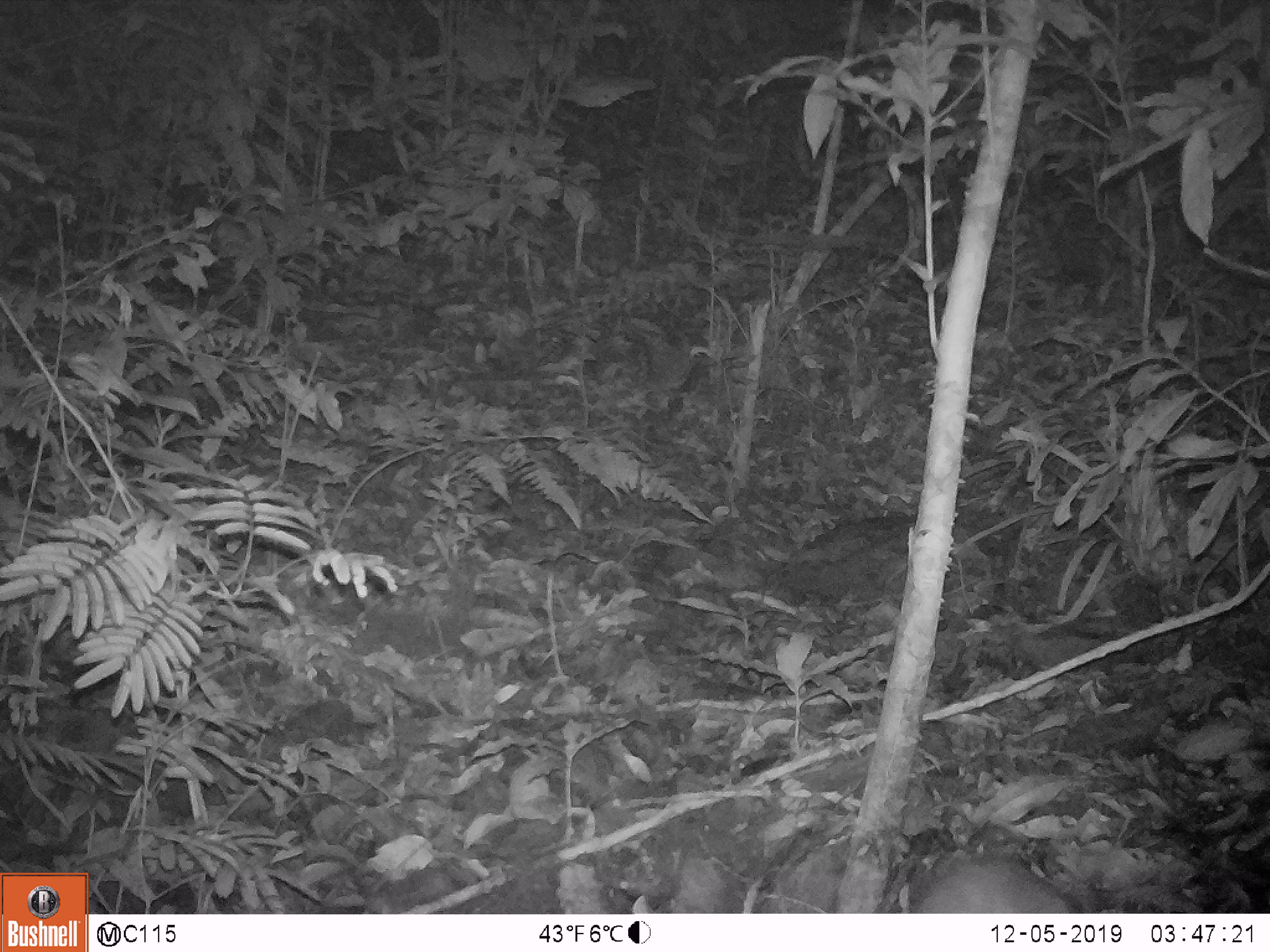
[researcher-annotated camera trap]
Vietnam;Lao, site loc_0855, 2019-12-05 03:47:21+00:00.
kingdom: Animalia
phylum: Chordata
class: Mammalia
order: Rodentia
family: Muridae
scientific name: Muridae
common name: old-world mice and rats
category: unidentified murid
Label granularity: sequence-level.